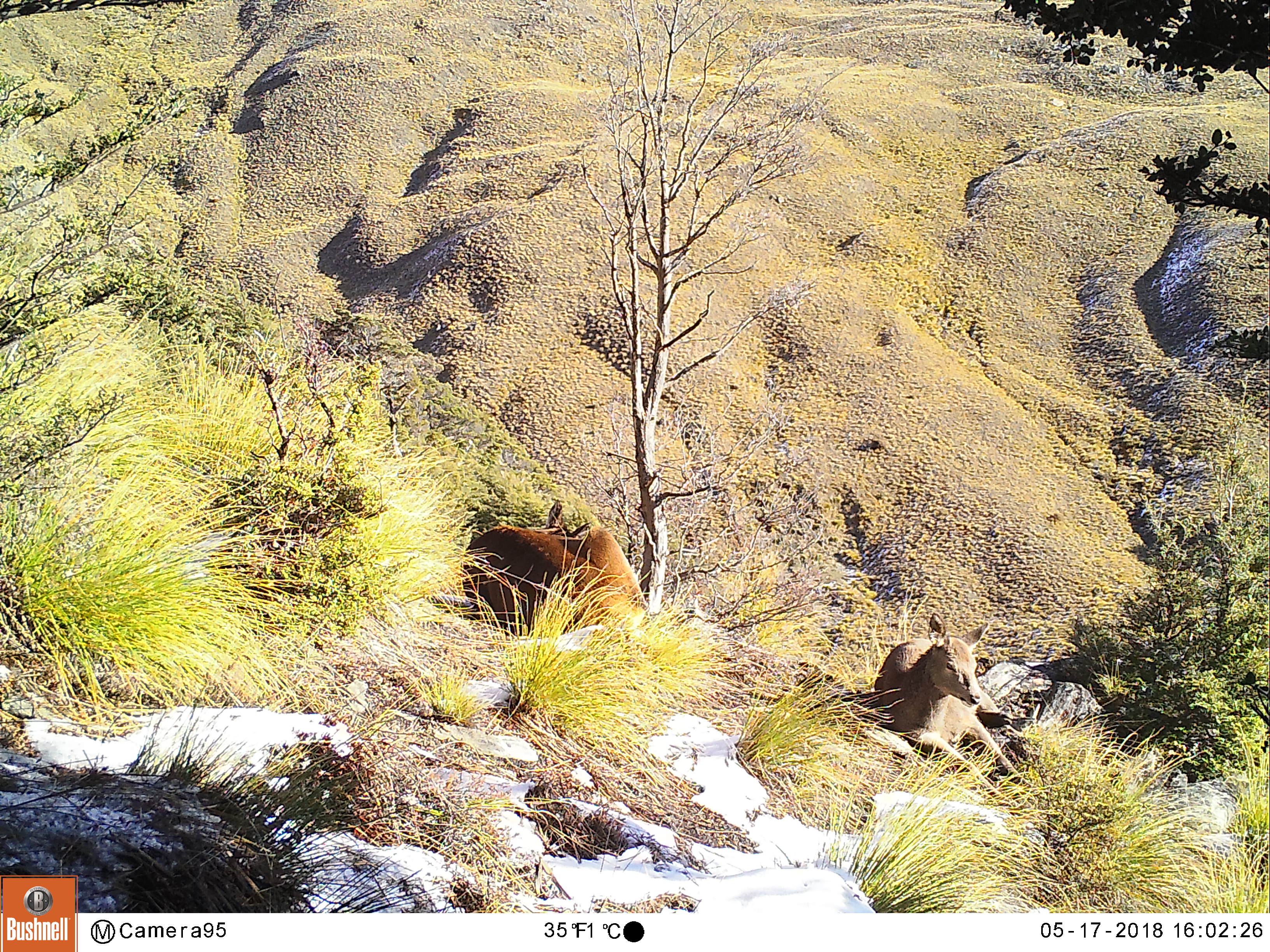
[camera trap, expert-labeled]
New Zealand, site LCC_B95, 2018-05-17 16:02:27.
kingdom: Animalia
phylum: Chordata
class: Mammalia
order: Artiodactyla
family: Cervidae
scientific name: Cervidae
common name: deer